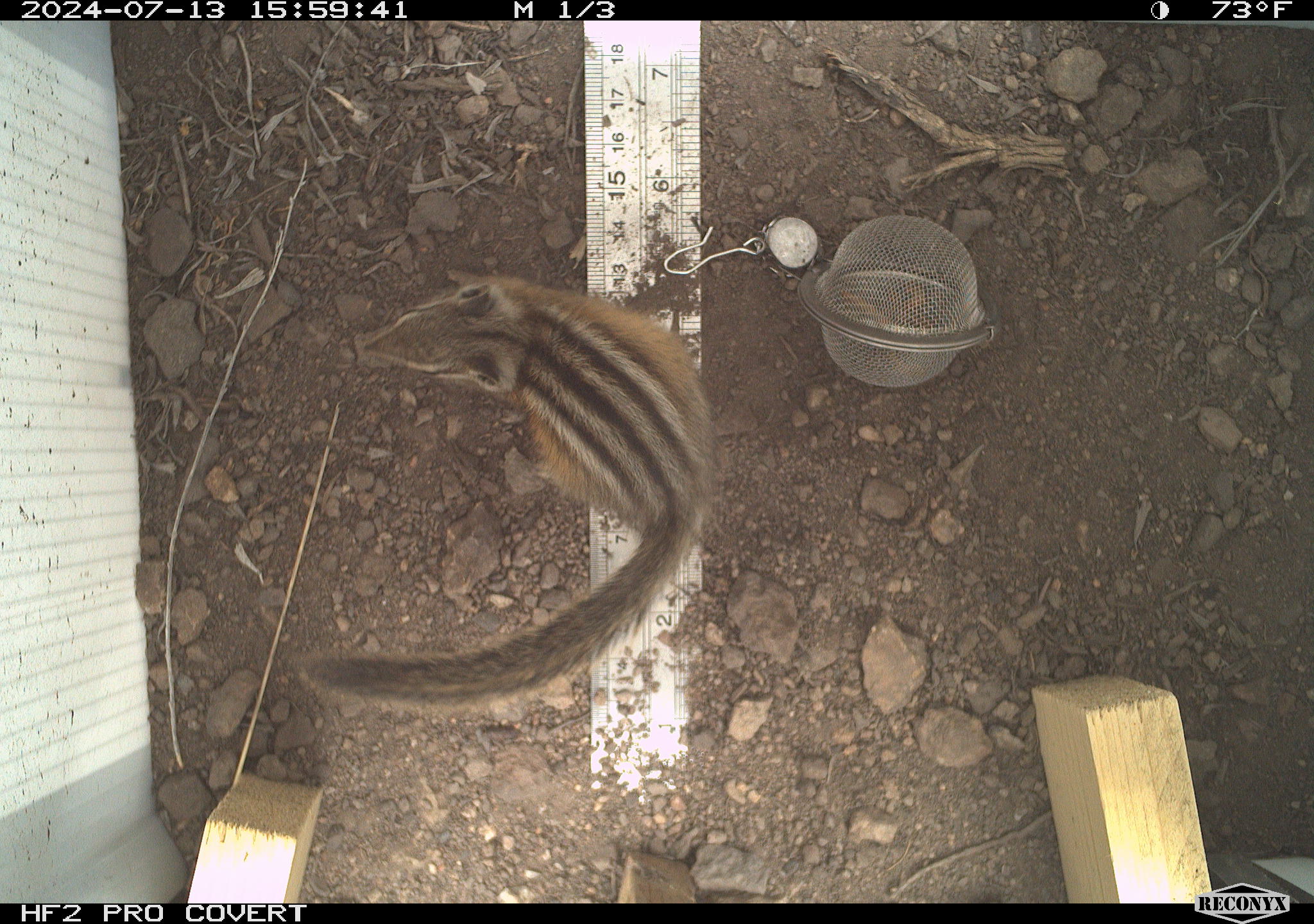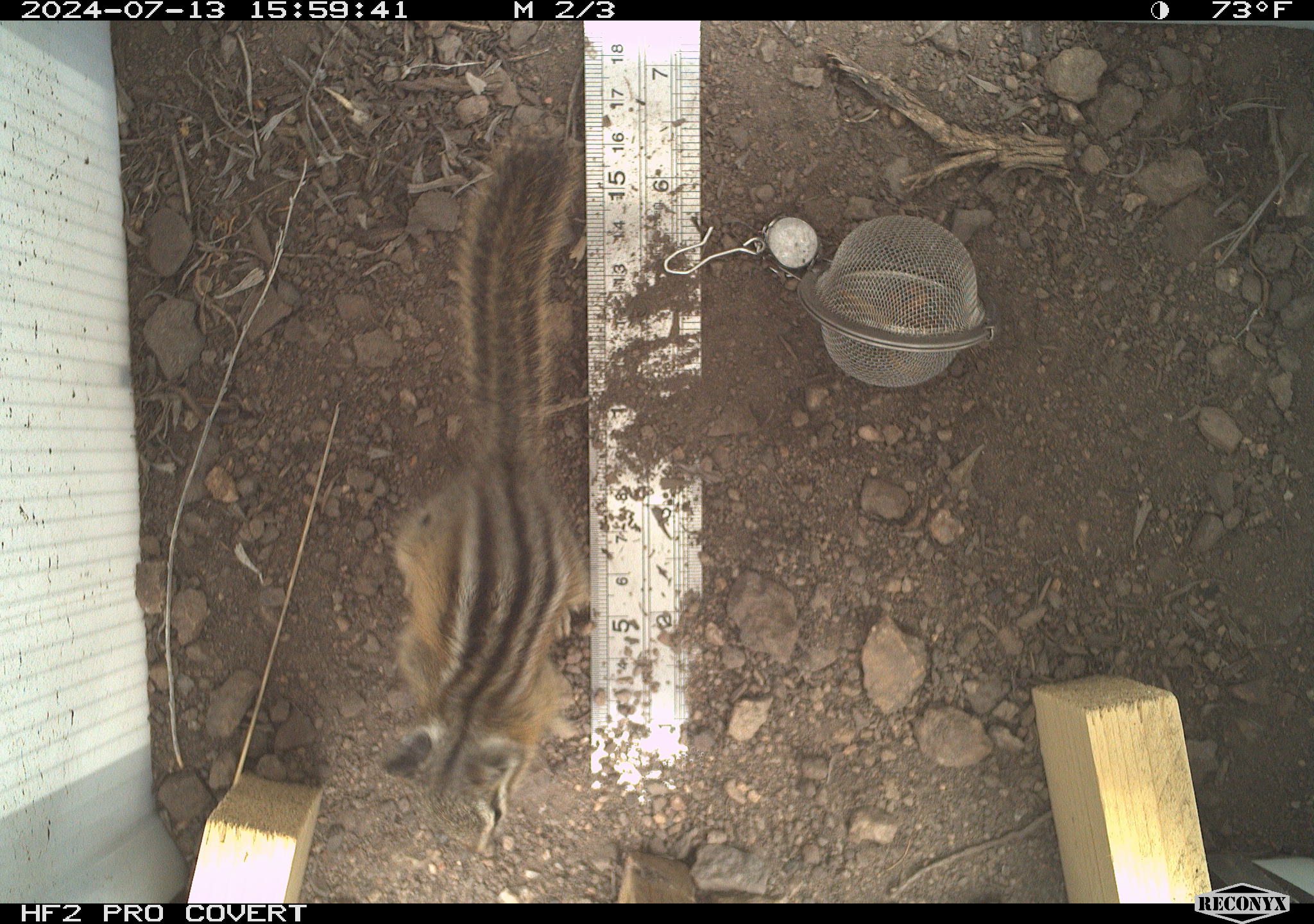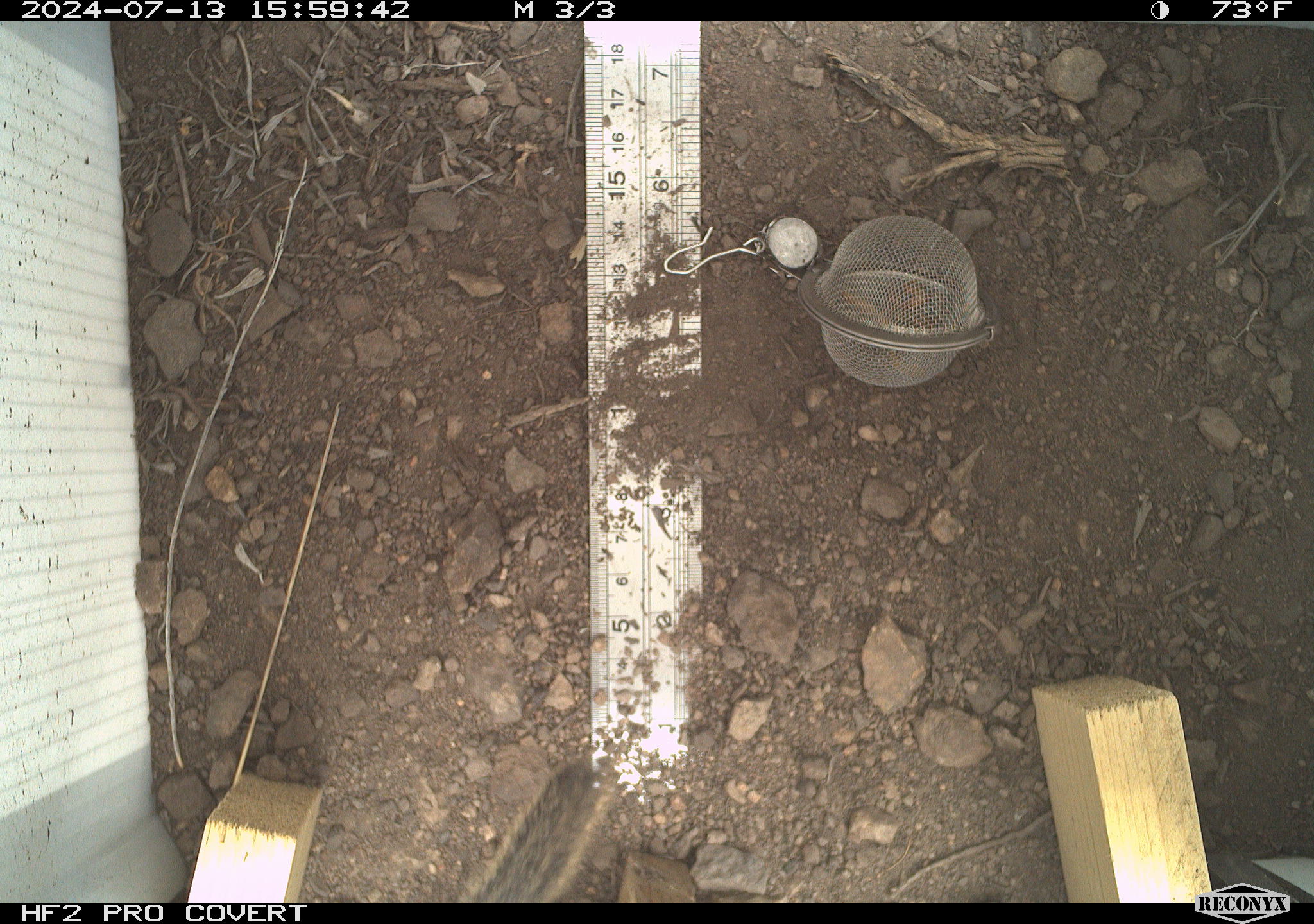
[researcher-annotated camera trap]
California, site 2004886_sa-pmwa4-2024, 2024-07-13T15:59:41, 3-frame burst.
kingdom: Animalia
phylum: Chordata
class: Mammalia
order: Rodentia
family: Sciuridae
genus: Neotamias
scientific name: Neotamias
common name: western chipmunks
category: neotamias species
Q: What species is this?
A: Neotamias species (western chipmunks) (Neotamias).